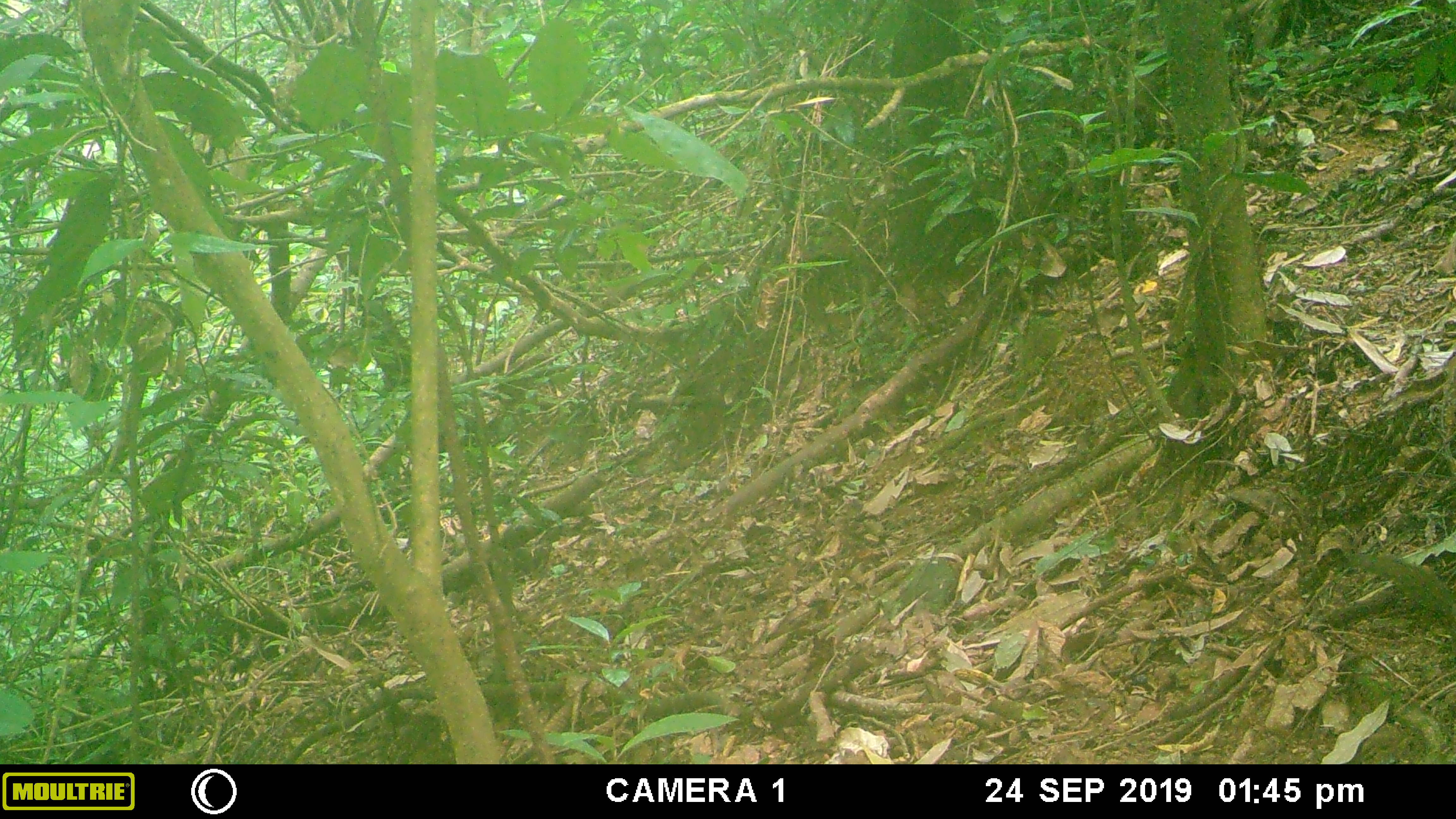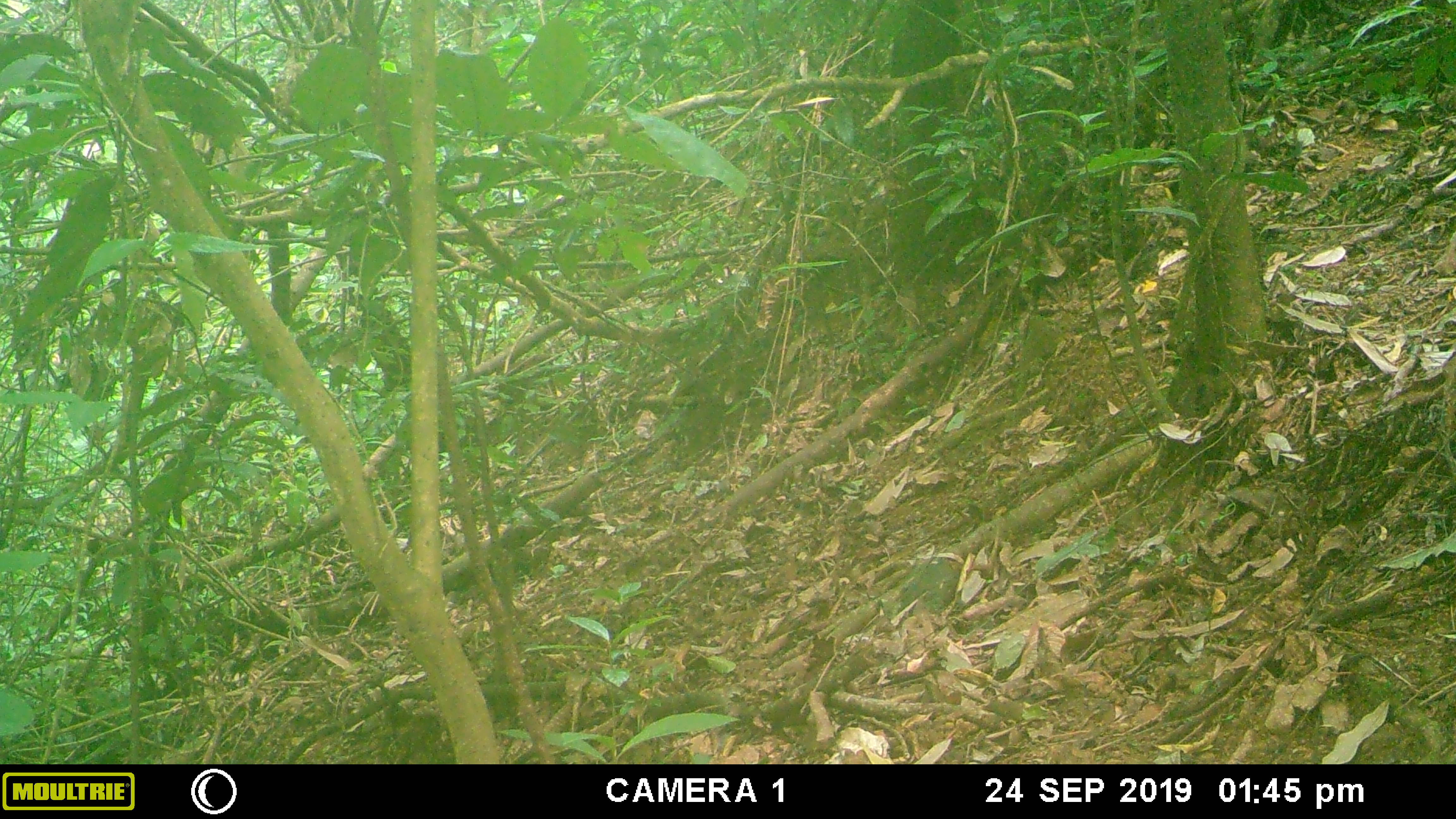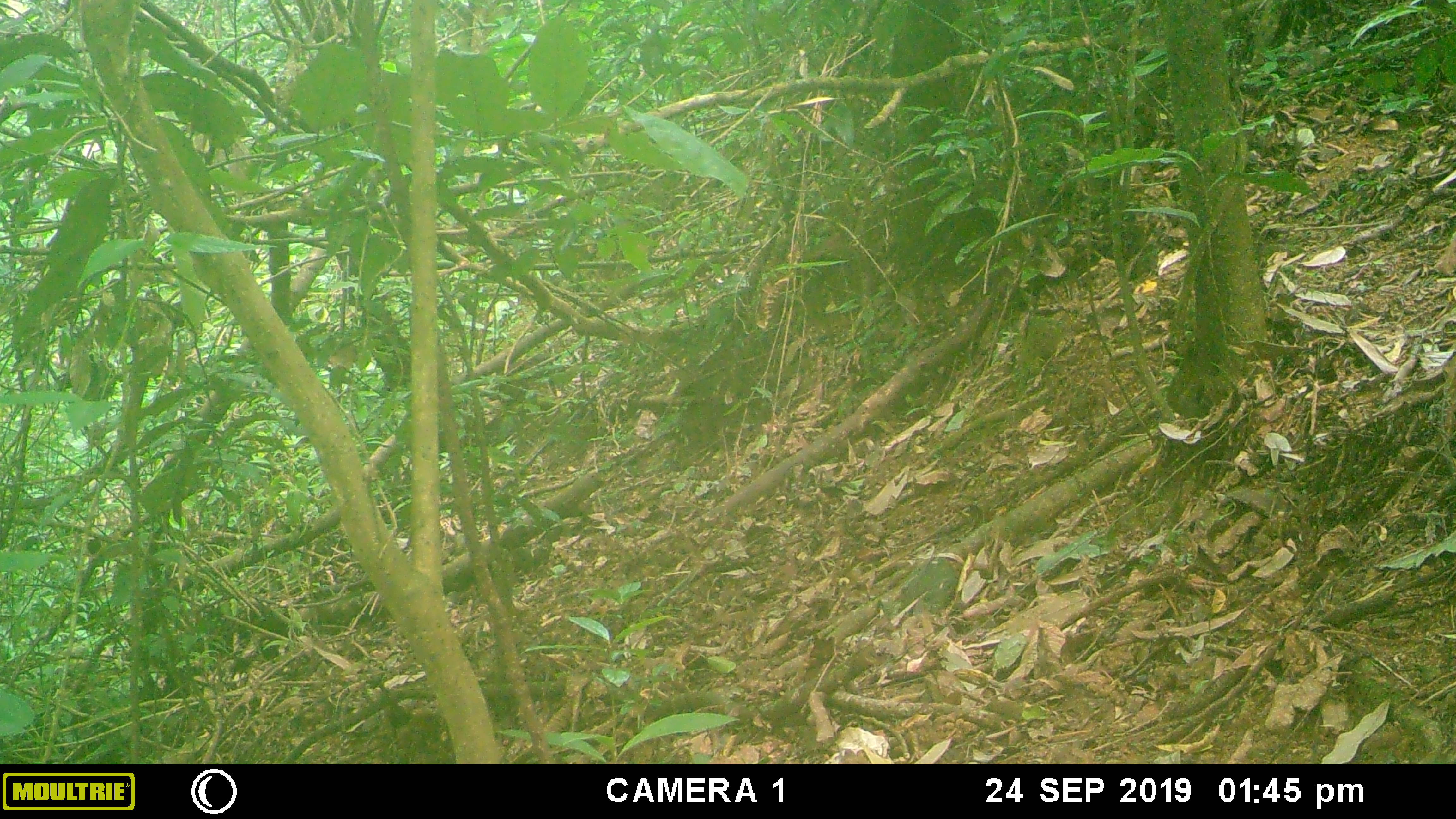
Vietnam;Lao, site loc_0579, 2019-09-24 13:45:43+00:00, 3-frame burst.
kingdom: Animalia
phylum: Chordata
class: Mammalia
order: Scandentia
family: Tupaiidae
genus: Tupaia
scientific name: Tupaia belangeri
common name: northern treeshrew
Northern treeshrew (Tupaia belangeri). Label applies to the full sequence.